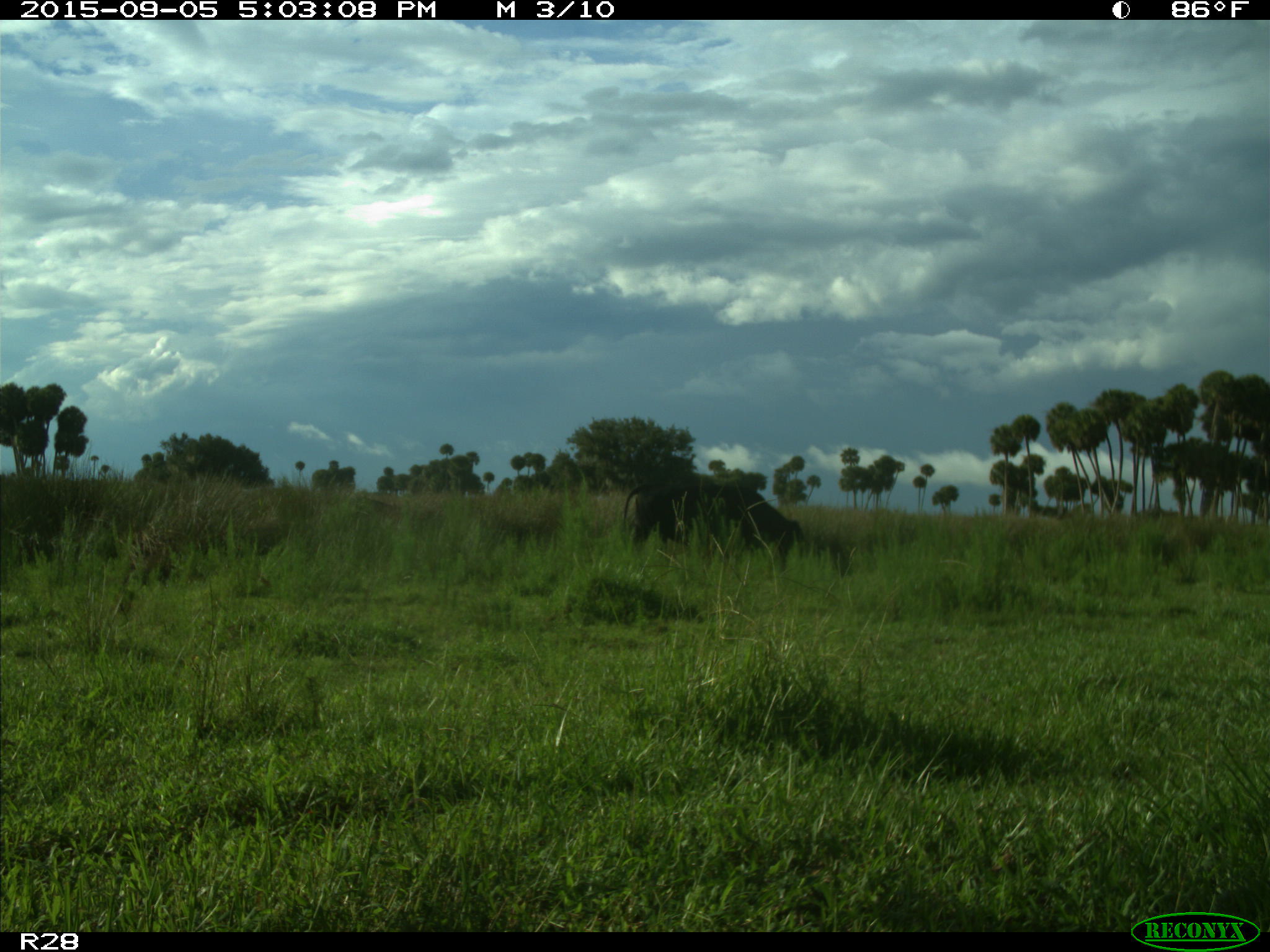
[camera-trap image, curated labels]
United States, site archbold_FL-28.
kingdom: Animalia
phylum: Chordata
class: Mammalia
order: Artiodactyla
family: Bovidae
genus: Bos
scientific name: Bos taurus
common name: domestic cow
Bos taurus (domestic cow).